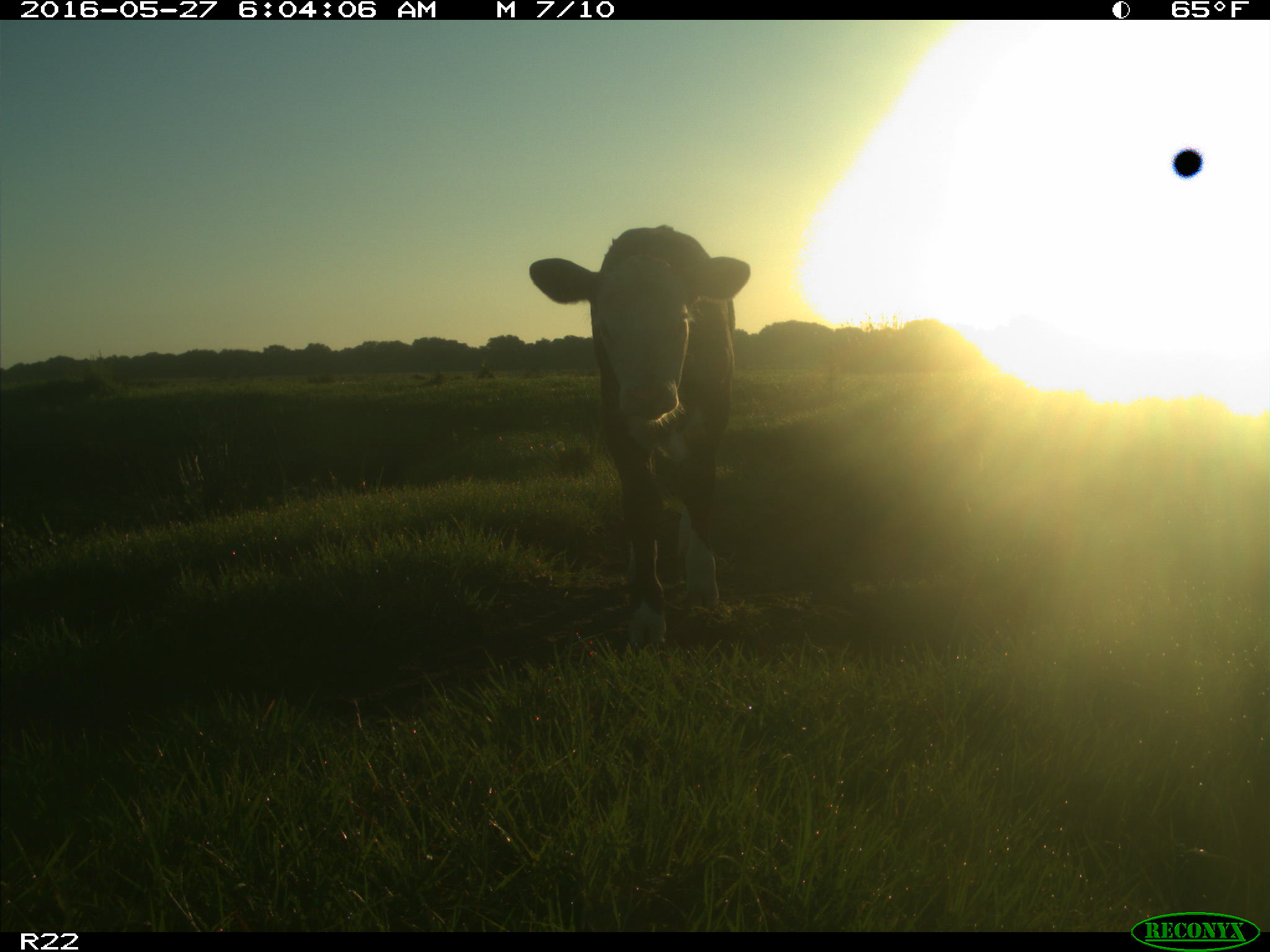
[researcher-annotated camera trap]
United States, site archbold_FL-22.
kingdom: Animalia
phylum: Chordata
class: Mammalia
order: Artiodactyla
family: Bovidae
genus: Bos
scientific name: Bos taurus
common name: domestic cow